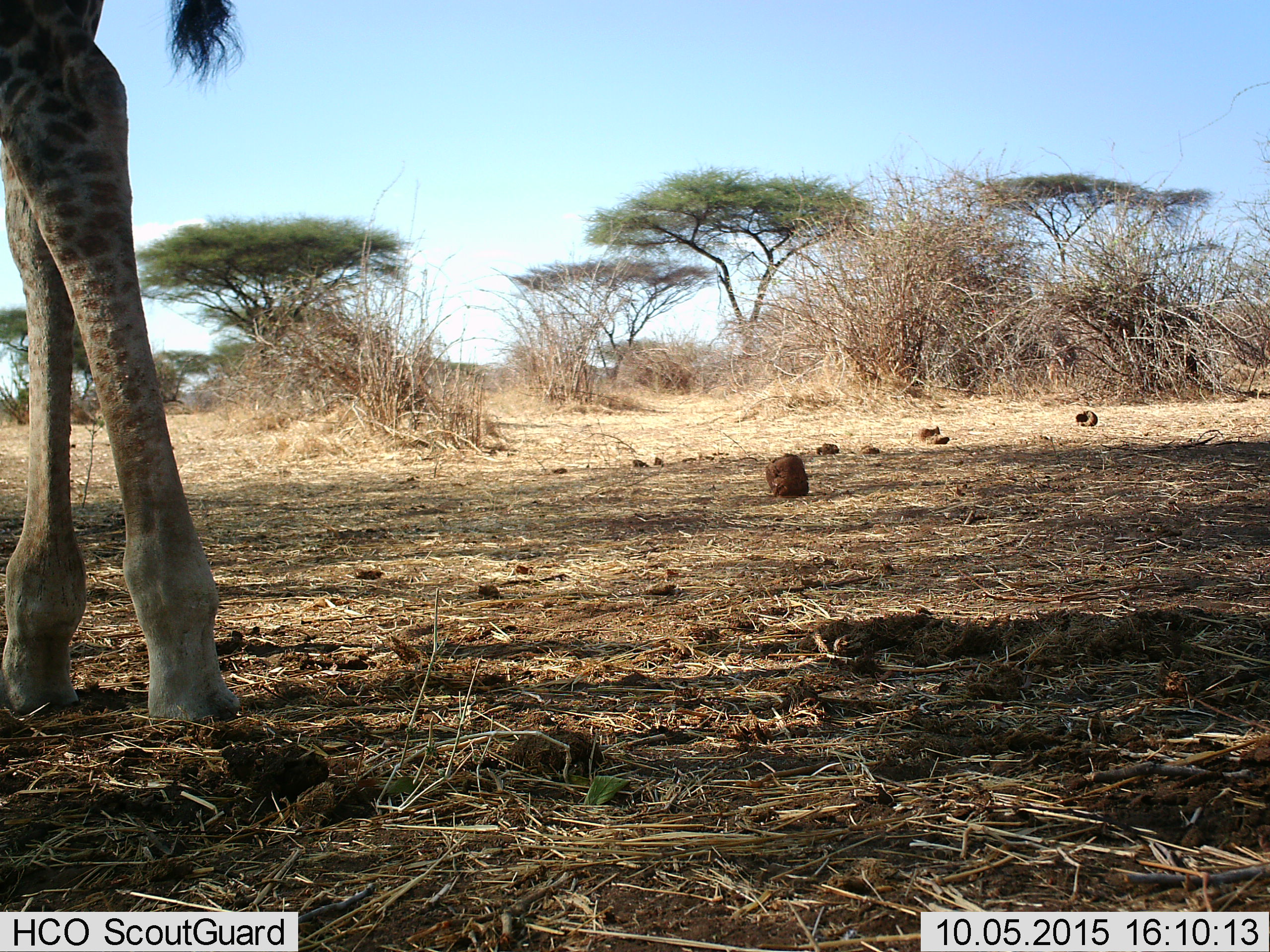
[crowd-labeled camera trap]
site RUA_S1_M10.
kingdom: Animalia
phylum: Chordata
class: Mammalia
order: Artiodactyla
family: Giraffidae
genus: Giraffa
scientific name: Giraffa camelopardalis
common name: giraffe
Giraffe (Giraffa camelopardalis), count 1. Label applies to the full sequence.